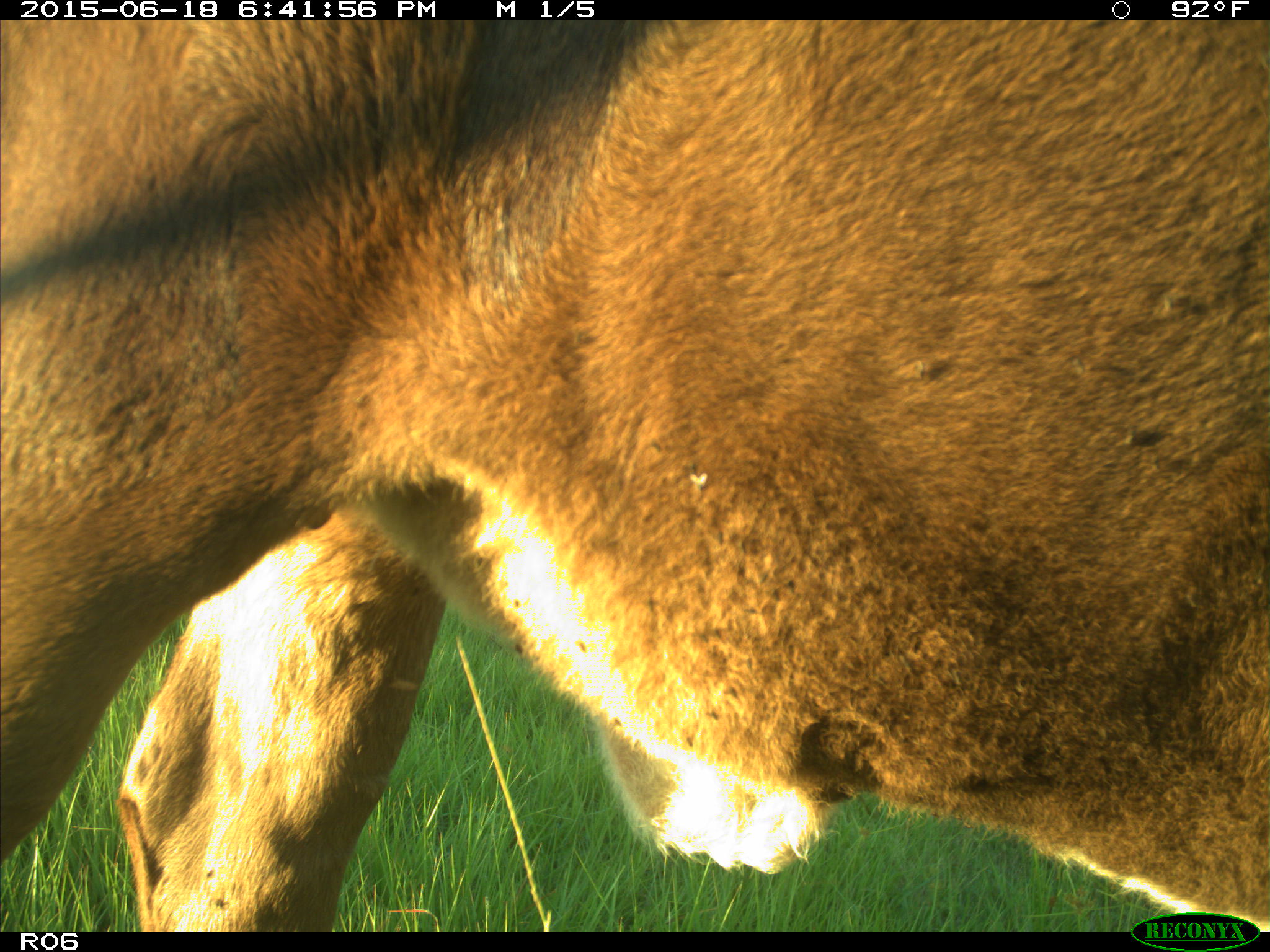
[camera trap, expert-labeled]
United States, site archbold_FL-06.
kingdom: Animalia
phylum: Chordata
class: Mammalia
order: Artiodactyla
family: Bovidae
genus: Bos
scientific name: Bos taurus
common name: domestic cow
Bos taurus (domestic cow).